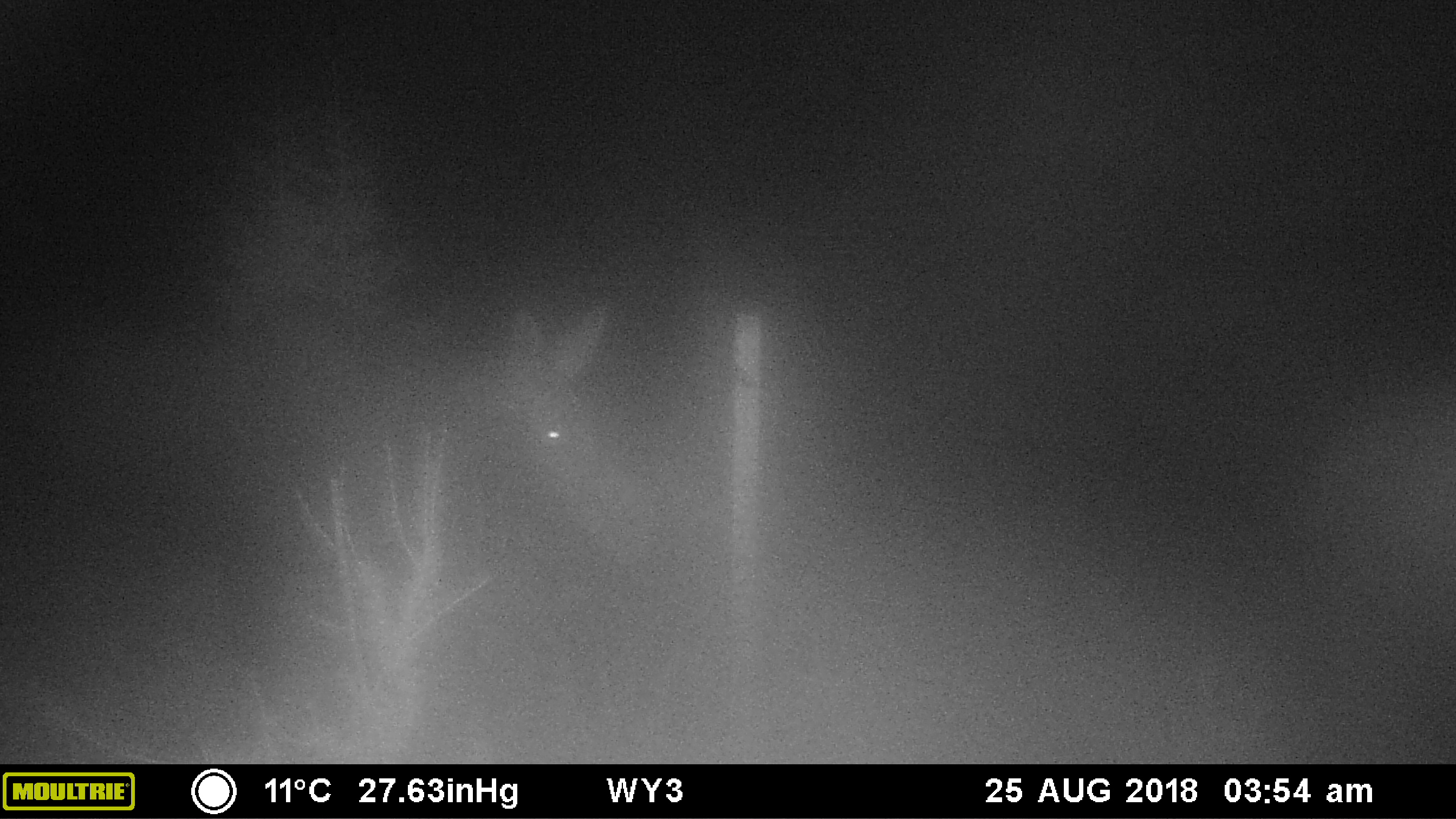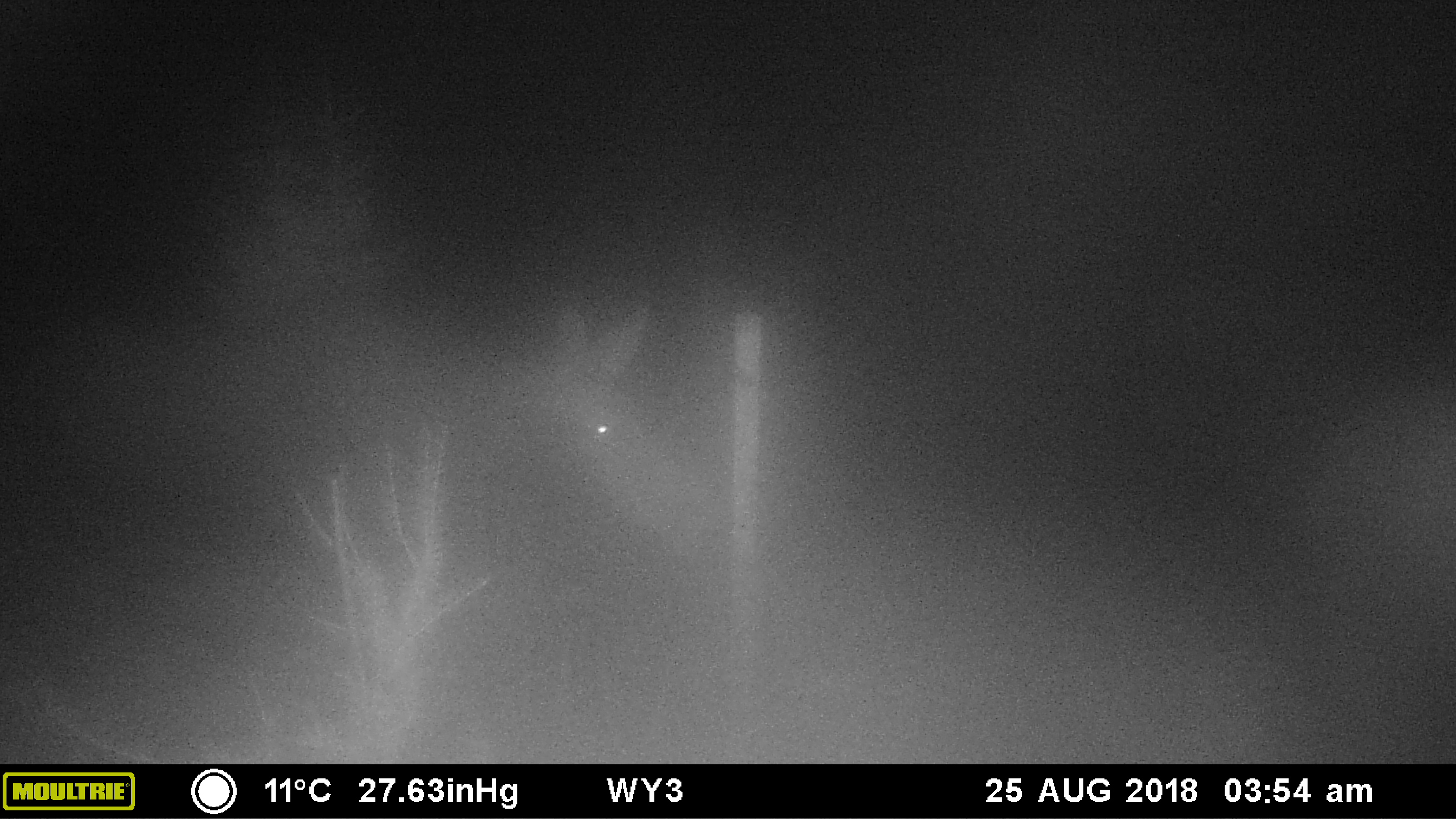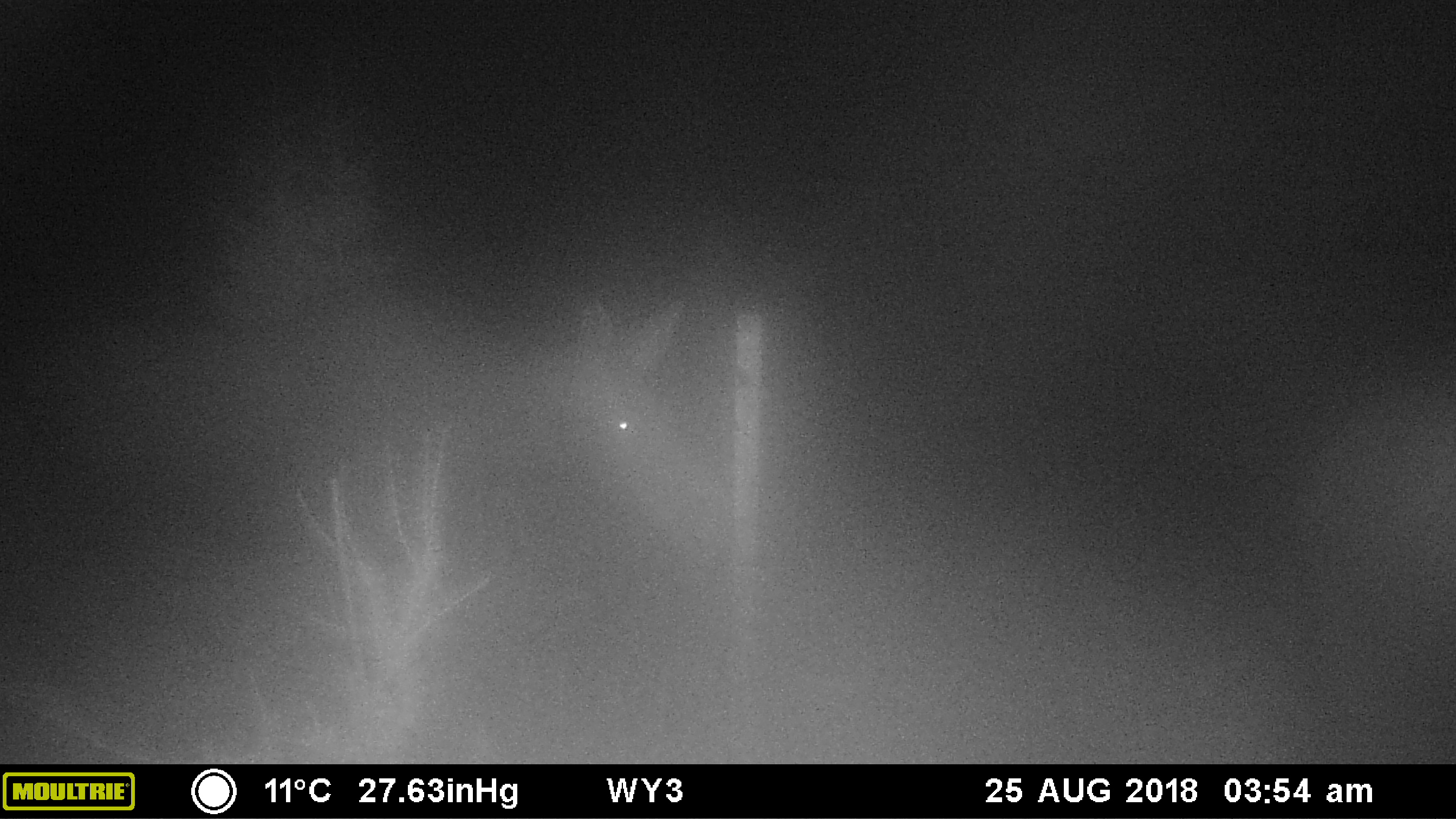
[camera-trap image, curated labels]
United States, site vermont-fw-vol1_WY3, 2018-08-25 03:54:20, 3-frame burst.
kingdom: Animalia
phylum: Chordata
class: Mammalia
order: Artiodactyla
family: Cervidae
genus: Alces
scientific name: Alces alces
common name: moose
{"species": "moose (Alces alces)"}